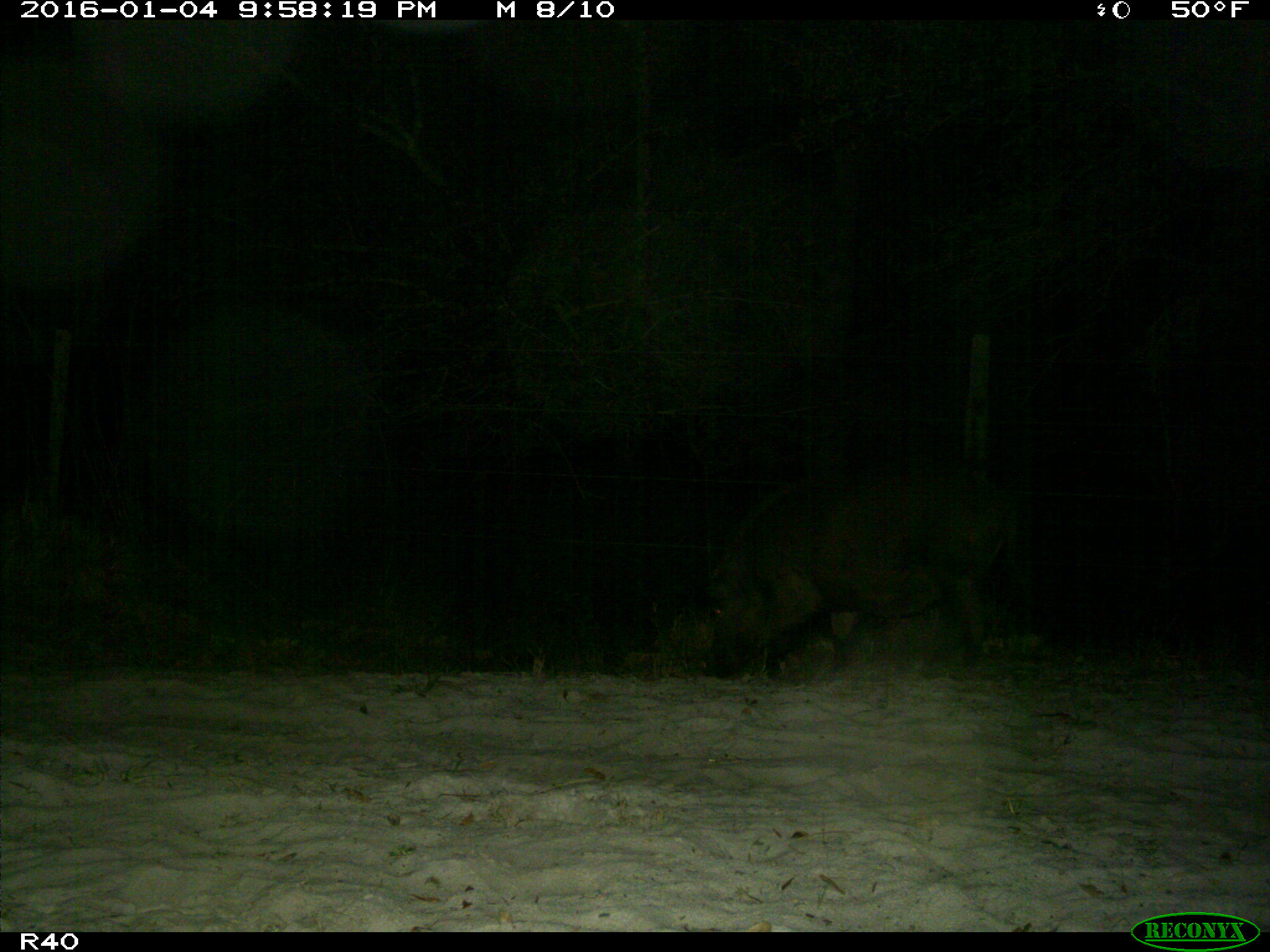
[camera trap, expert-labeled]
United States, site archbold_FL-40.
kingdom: Animalia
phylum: Chordata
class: Mammalia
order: Artiodactyla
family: Suidae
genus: Sus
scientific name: Sus scrofa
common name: wild boar